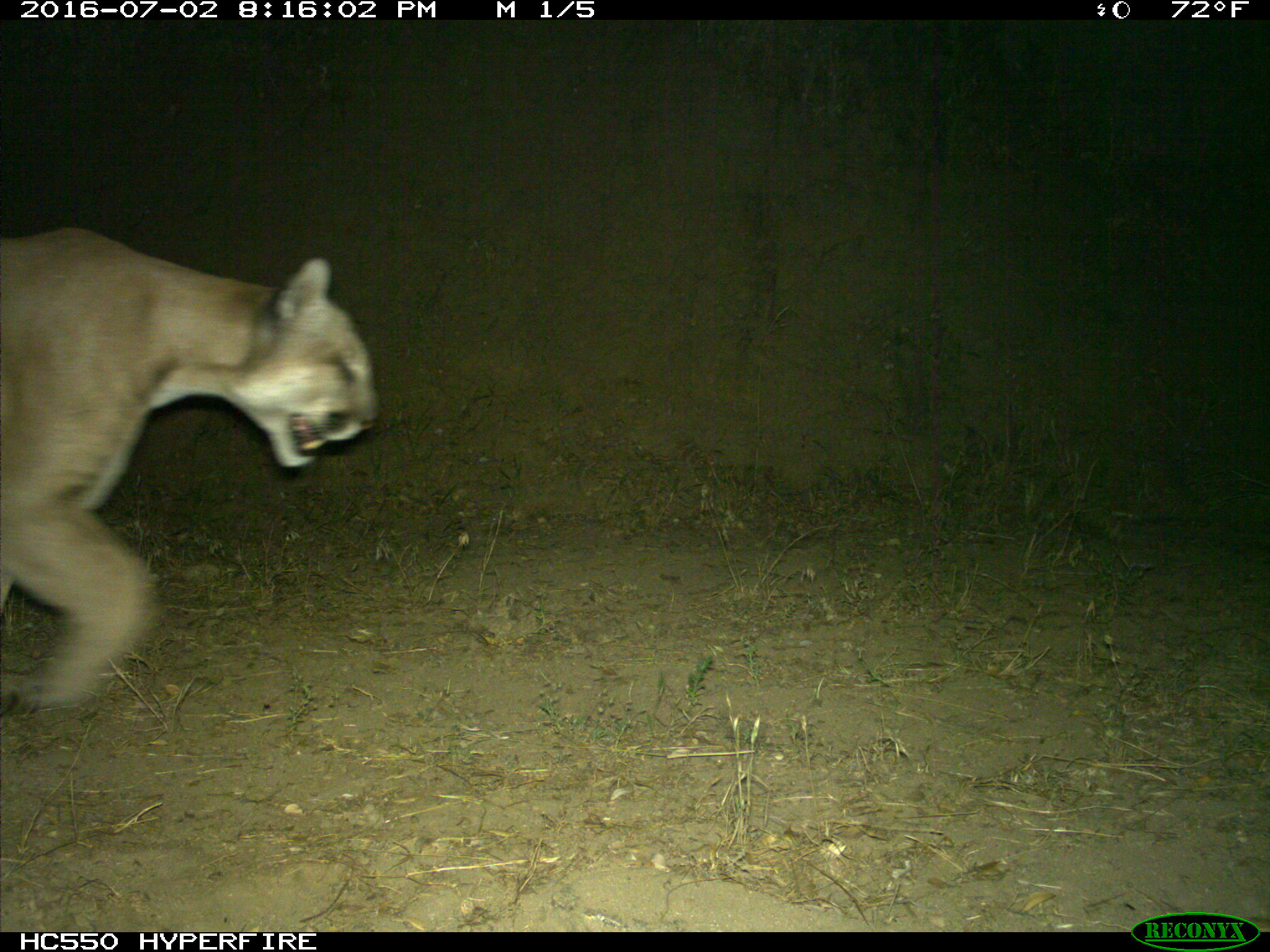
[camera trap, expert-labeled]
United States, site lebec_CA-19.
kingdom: Animalia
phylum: Chordata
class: Mammalia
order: Carnivora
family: Felidae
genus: Puma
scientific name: Puma concolor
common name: mountain lion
Puma concolor (mountain lion).